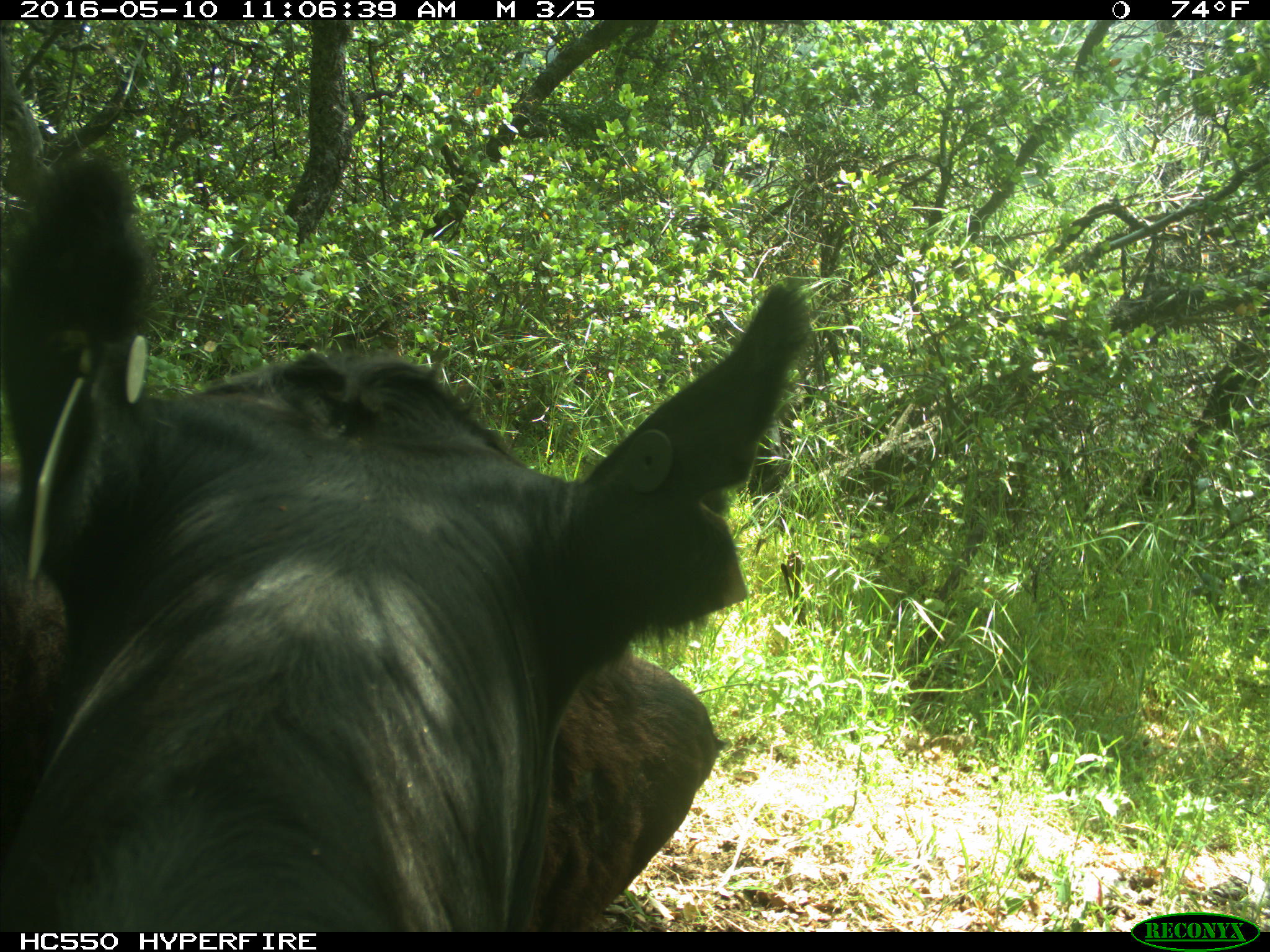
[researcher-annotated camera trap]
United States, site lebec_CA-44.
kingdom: Animalia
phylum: Chordata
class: Mammalia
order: Artiodactyla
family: Bovidae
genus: Bos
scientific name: Bos taurus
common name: domestic cow